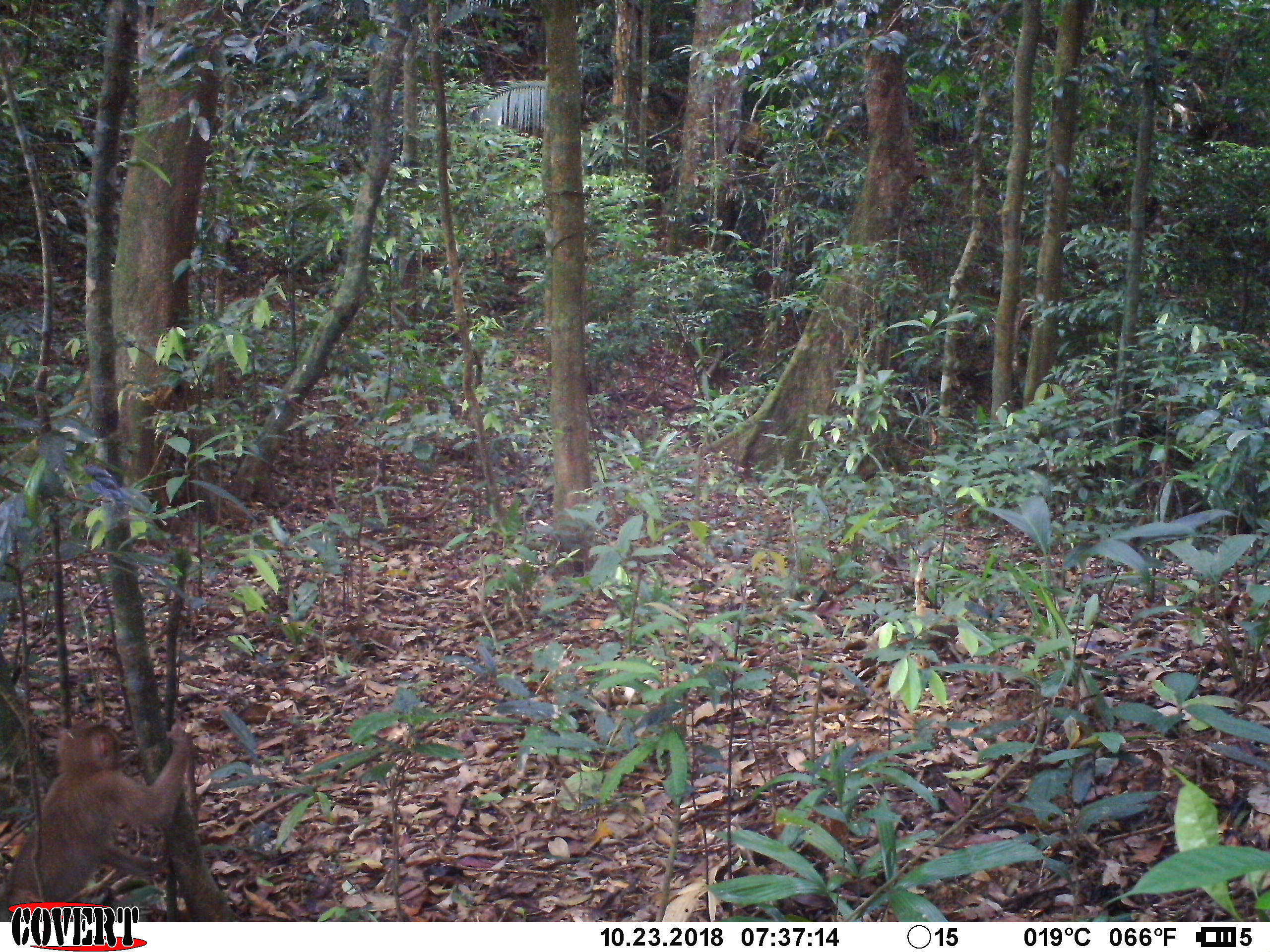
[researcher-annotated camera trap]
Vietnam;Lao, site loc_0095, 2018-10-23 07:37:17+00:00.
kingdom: Animalia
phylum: Chordata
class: Mammalia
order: Primates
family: Cercopithecidae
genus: Macaca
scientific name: Macaca nemestrina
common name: pig-tailed macaque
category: pig tailed macaque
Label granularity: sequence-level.